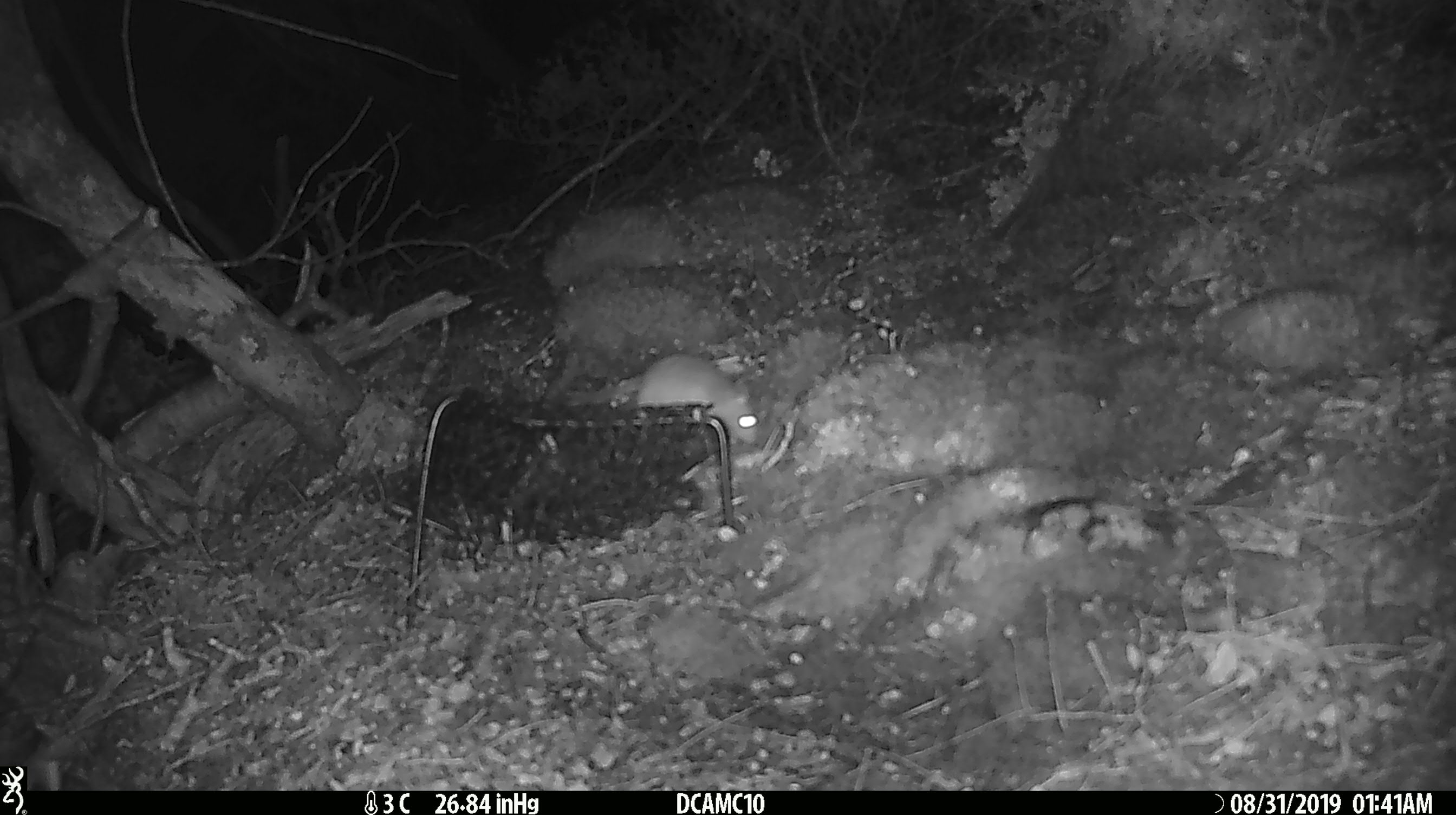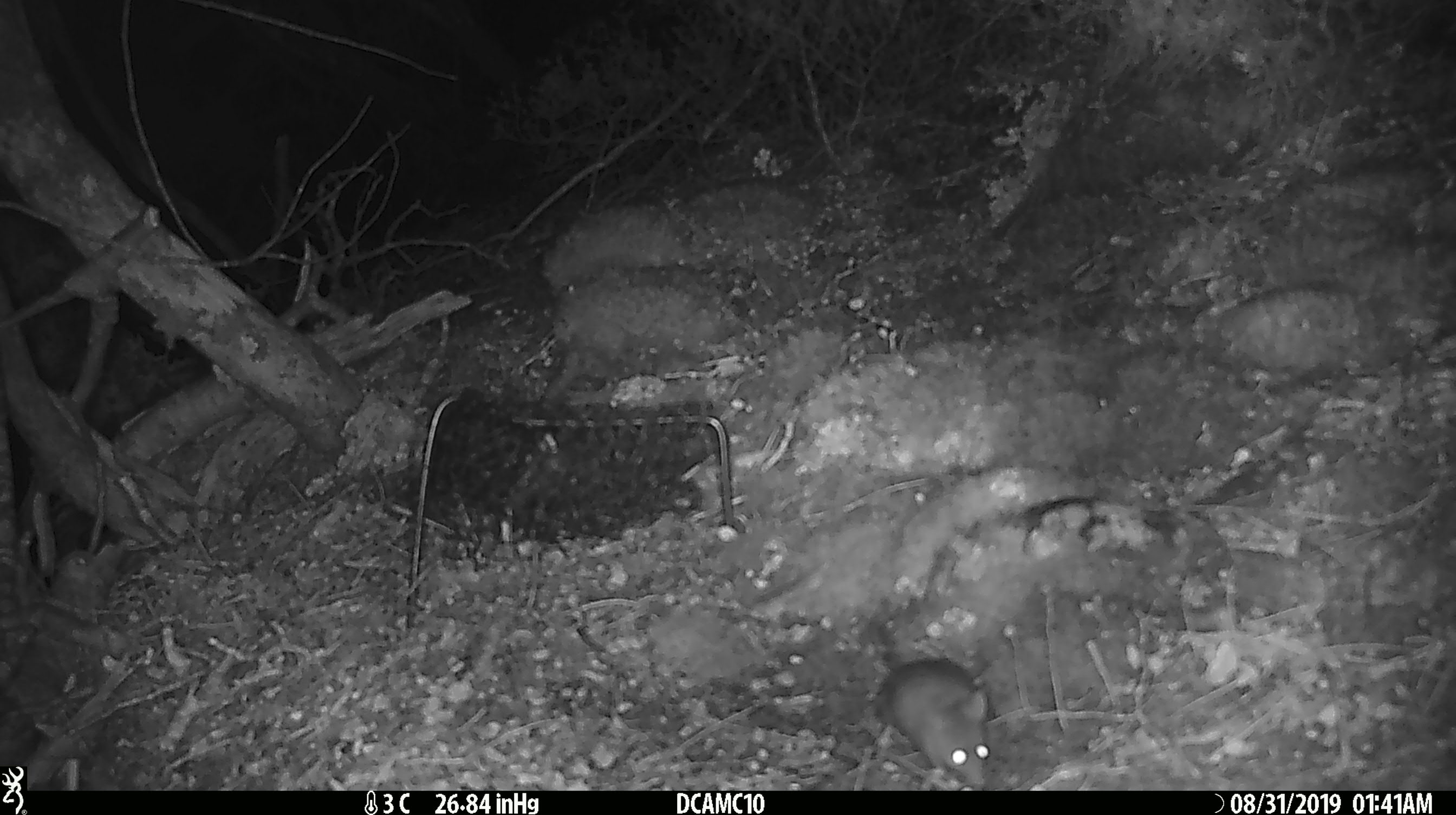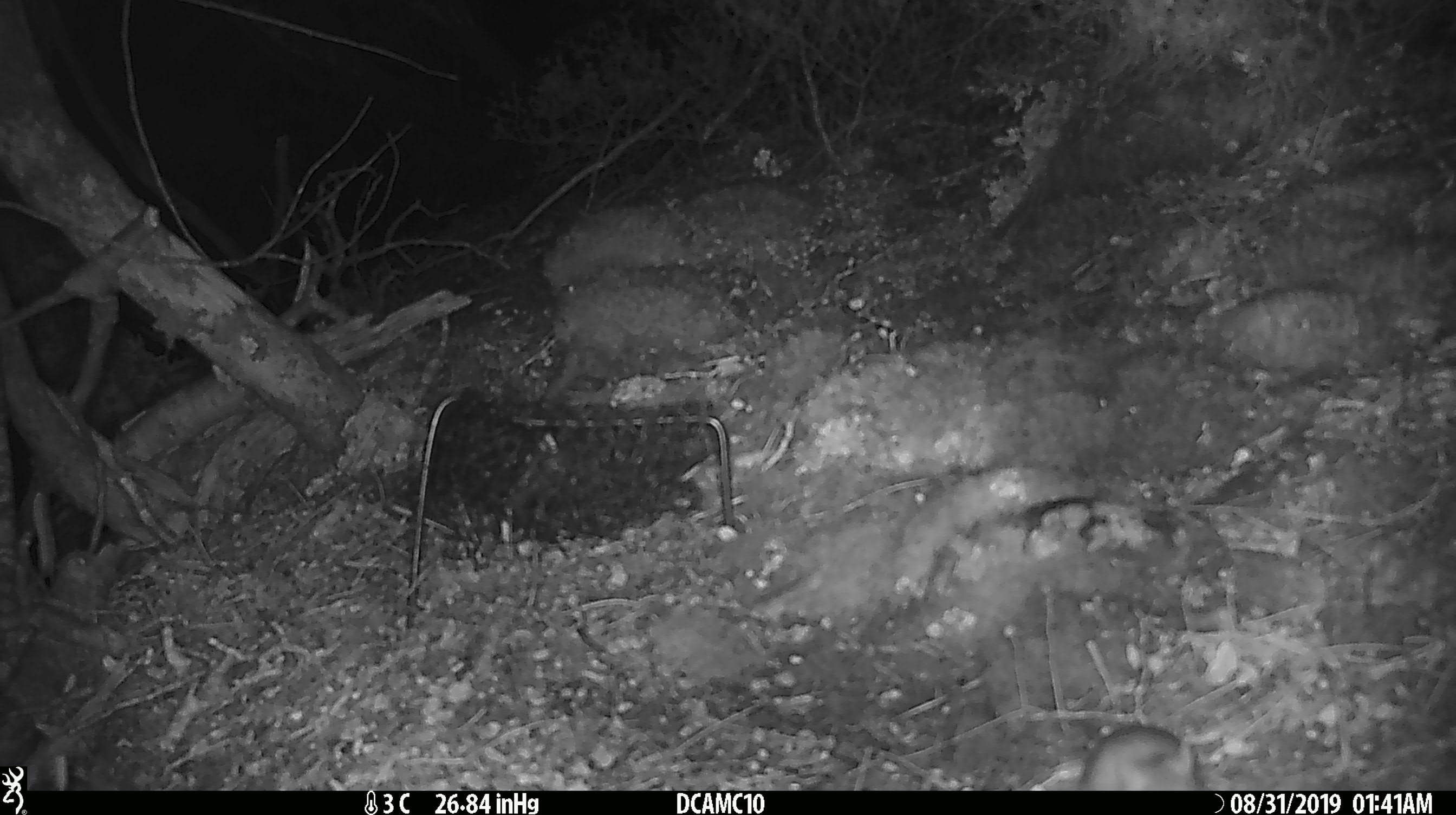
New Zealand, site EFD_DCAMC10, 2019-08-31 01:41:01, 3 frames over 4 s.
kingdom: Animalia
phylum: Chordata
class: Mammalia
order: Rodentia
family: Muridae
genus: Mus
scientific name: Mus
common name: mouse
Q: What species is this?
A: Mouse (Mus).